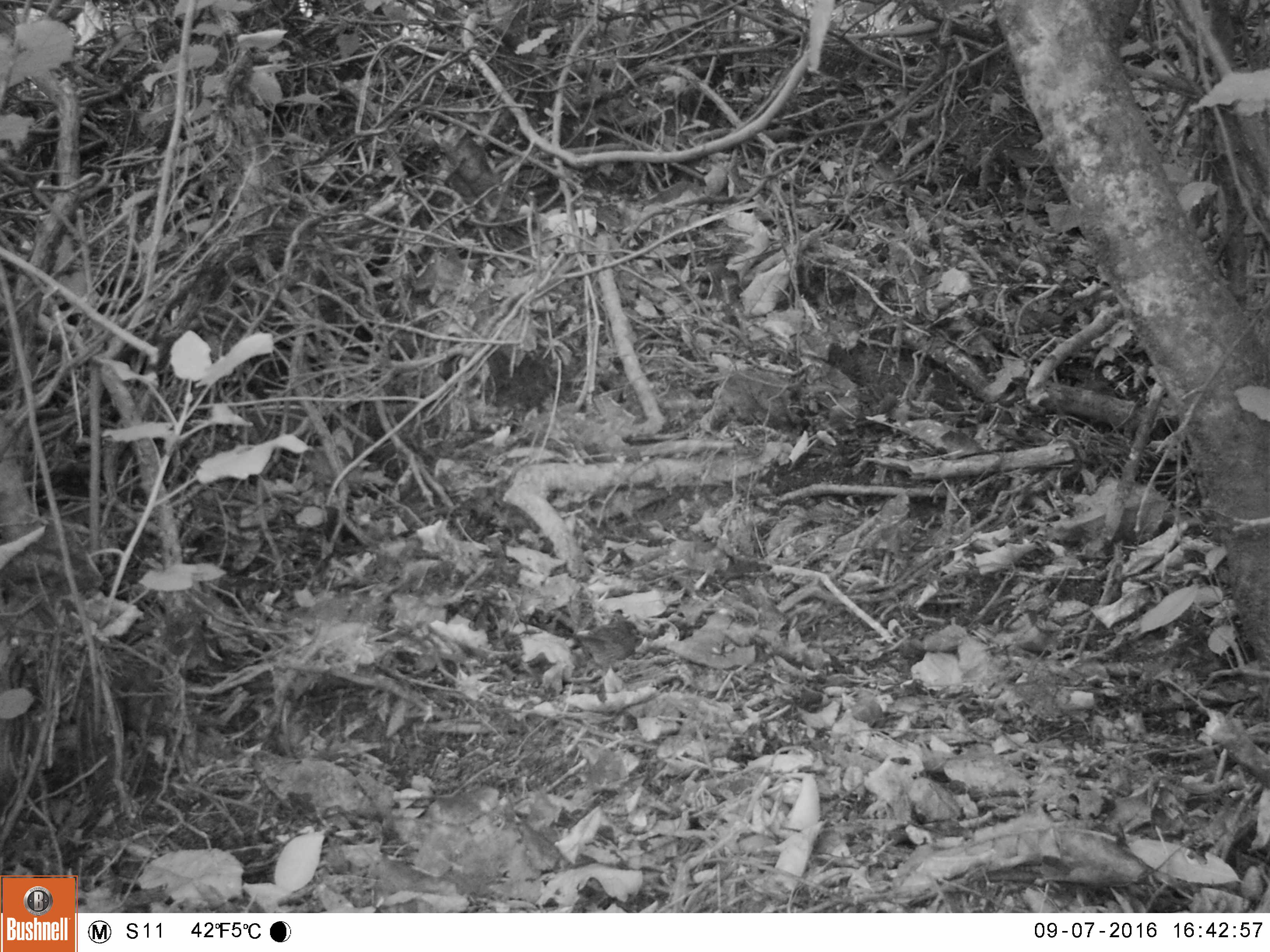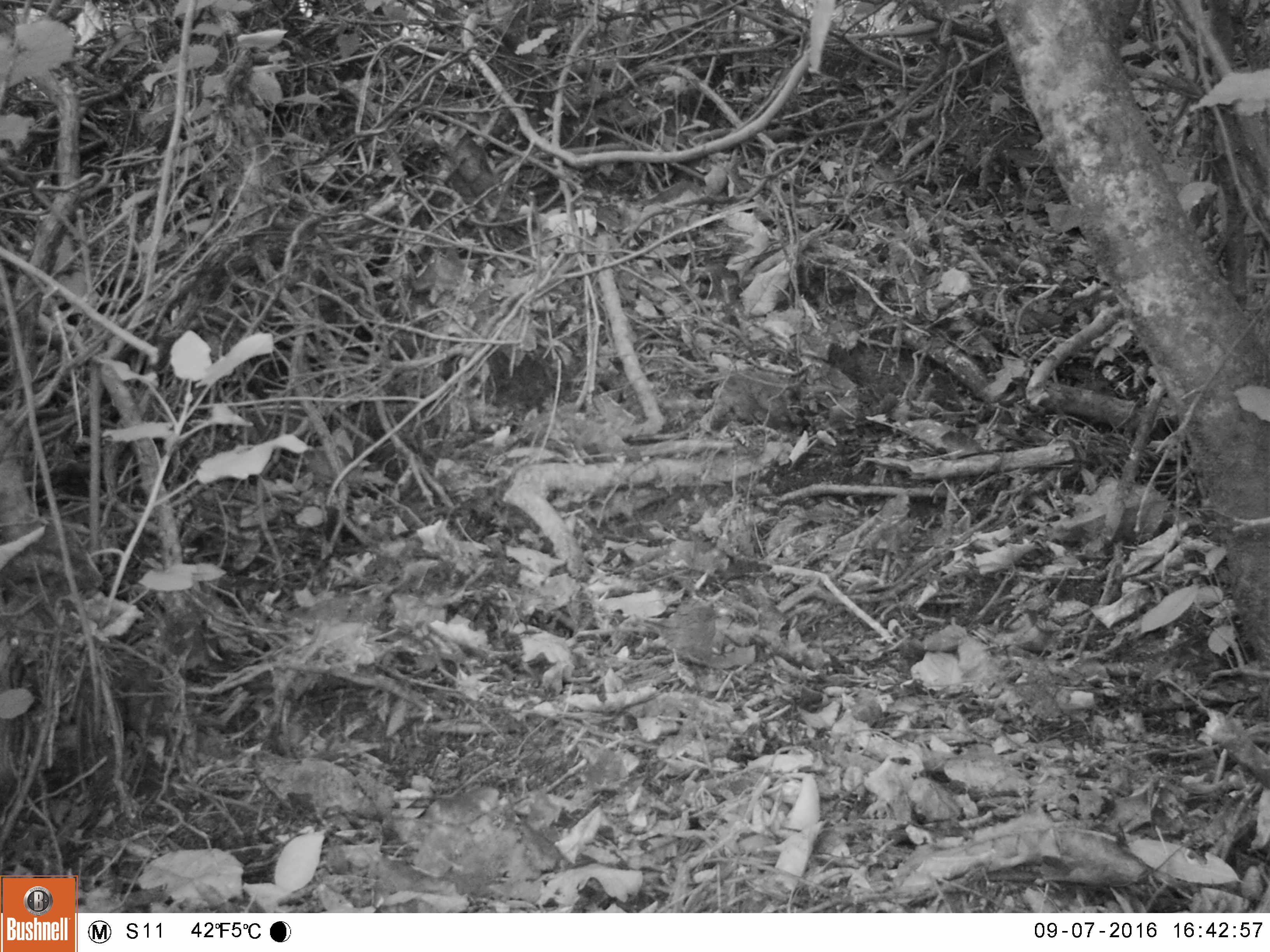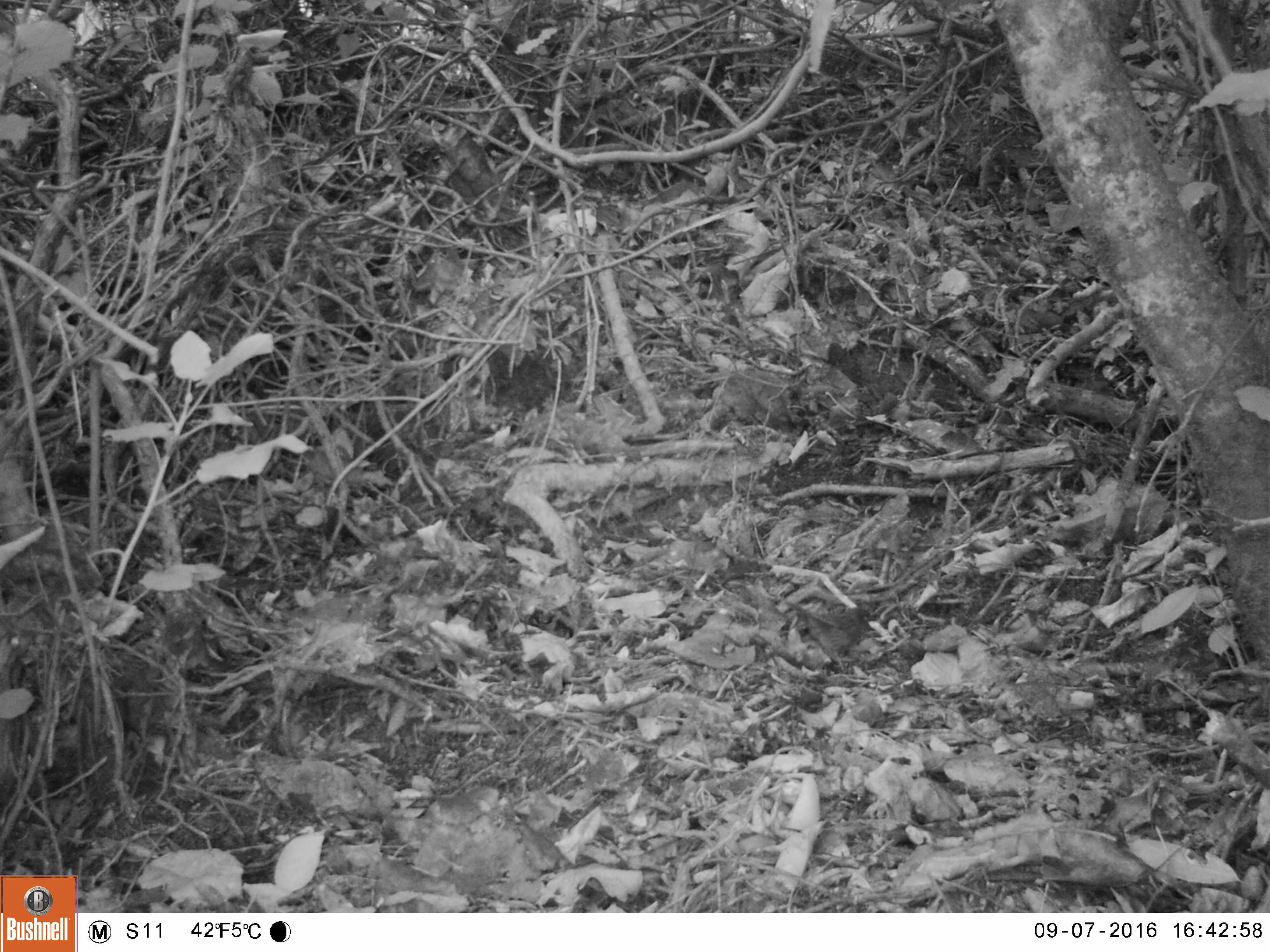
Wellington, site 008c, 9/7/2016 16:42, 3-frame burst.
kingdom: Animalia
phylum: Chordata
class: Aves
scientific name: Aves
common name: bird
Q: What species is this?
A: Bird (Aves).